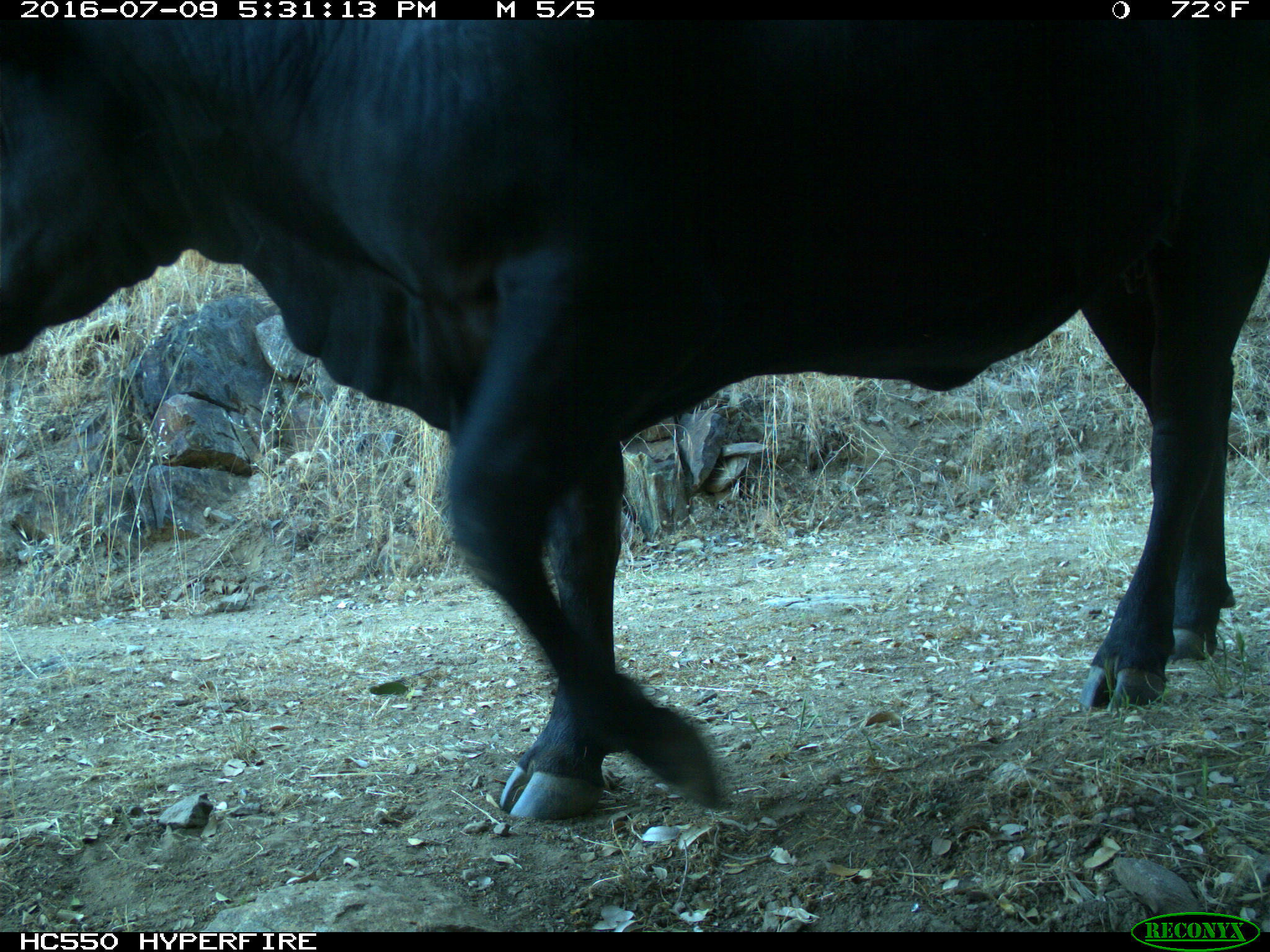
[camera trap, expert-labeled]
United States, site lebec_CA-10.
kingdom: Animalia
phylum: Chordata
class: Mammalia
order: Artiodactyla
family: Bovidae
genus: Bos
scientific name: Bos taurus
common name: domestic cow